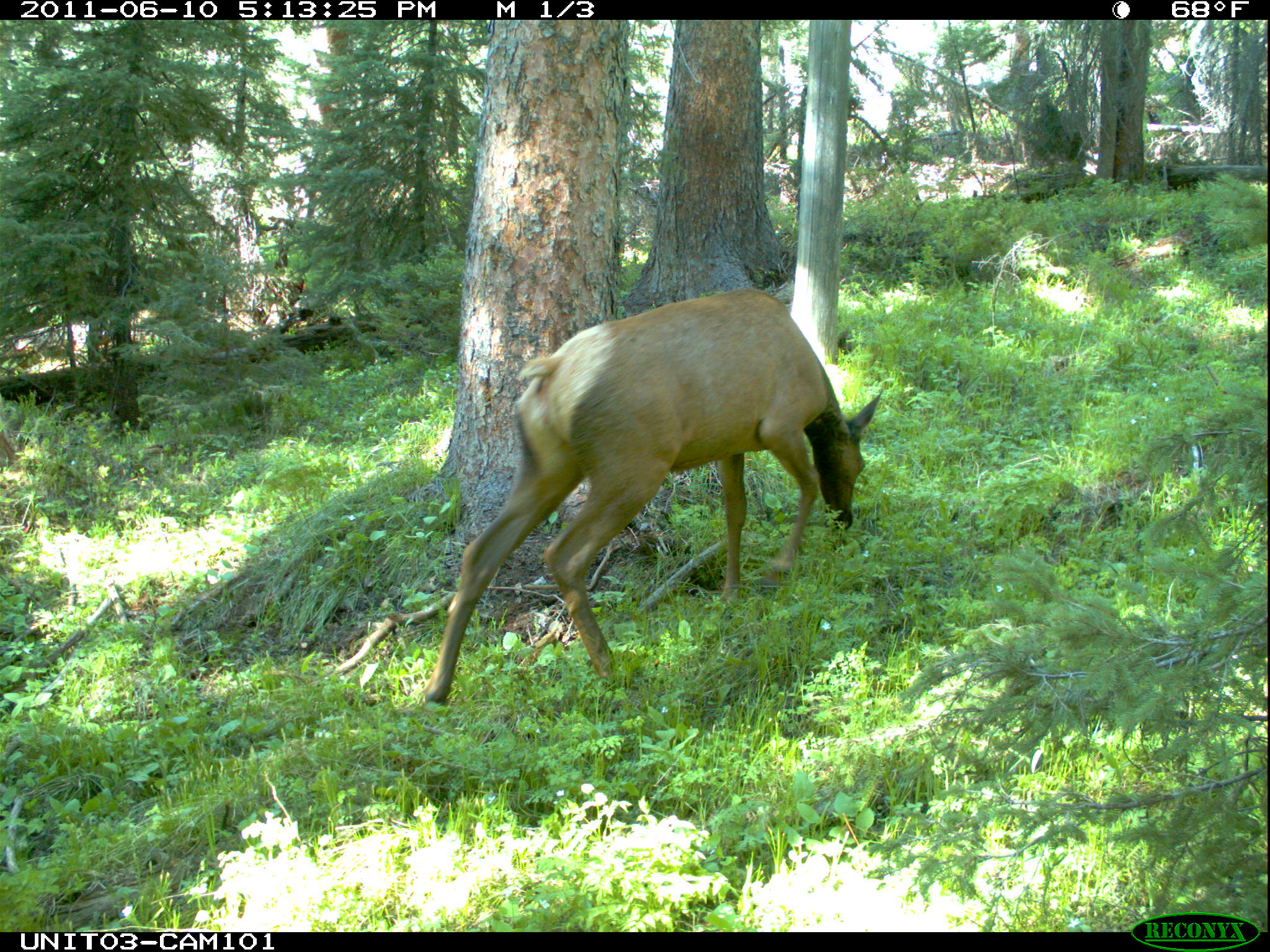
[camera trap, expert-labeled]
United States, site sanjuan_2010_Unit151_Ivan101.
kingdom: Animalia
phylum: Chordata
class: Mammalia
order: Artiodactyla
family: Cervidae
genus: Cervus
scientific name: Cervus elaphus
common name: red deer